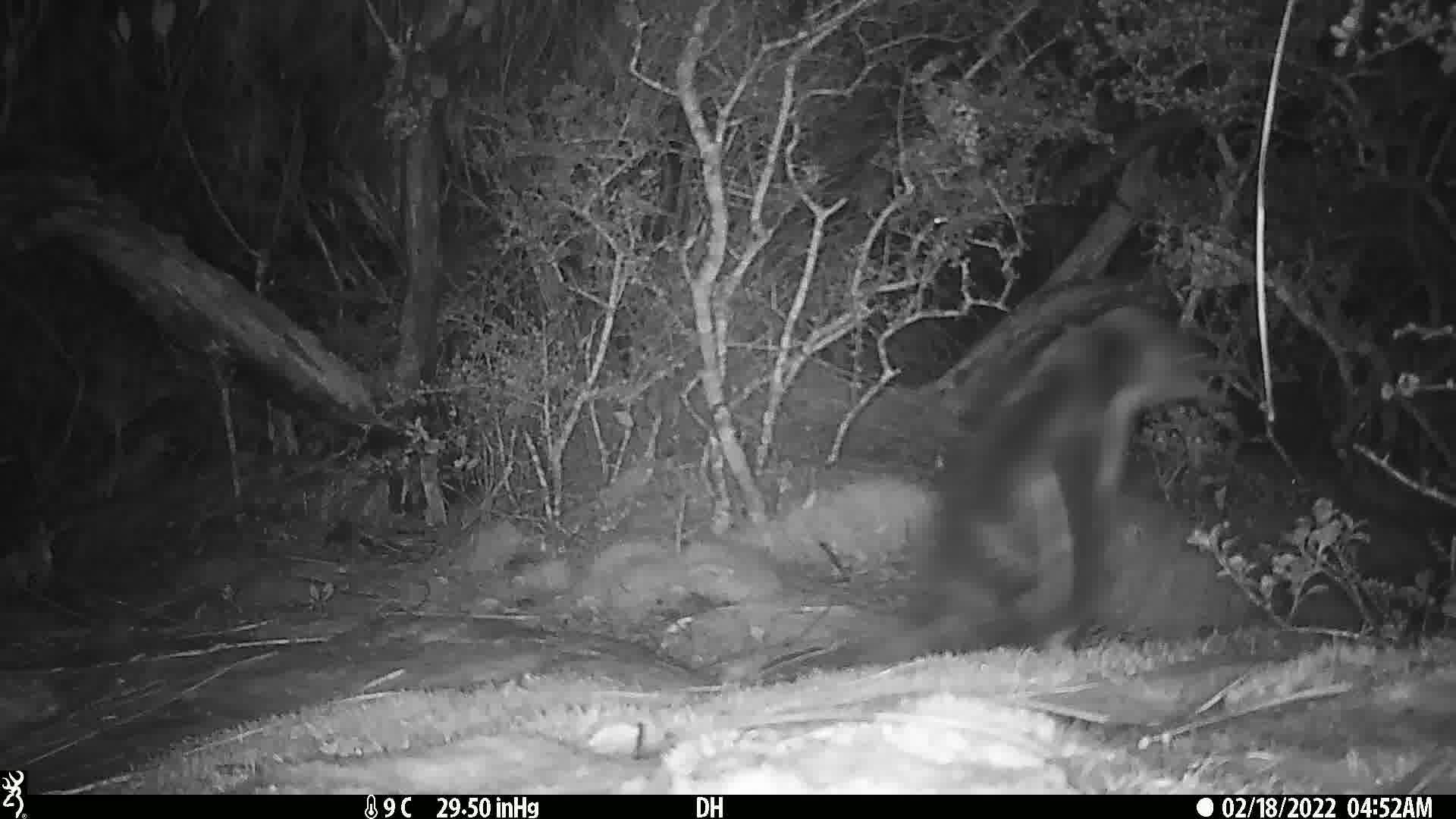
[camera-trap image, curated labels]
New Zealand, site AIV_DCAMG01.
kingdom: Animalia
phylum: Chordata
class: Aves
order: Sphenisciformes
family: Spheniscidae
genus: Megadyptes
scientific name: Megadyptes antipodes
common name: yellow-eyed penguin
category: yellow eyed penguin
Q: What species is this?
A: Yellow eyed penguin (yellow-eyed penguin) (Megadyptes antipodes).